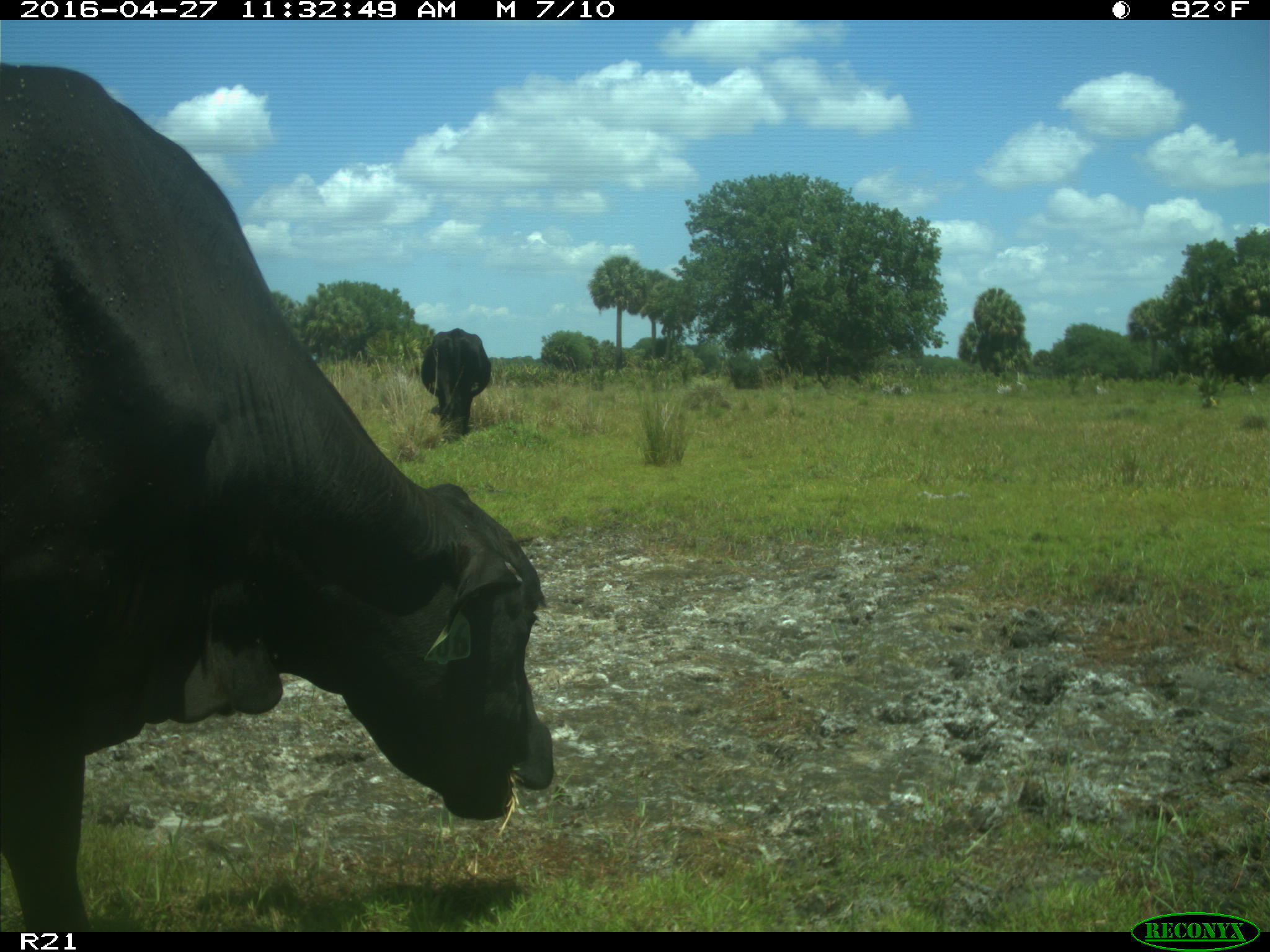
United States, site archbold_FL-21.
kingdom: Animalia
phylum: Chordata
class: Mammalia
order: Artiodactyla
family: Bovidae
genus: Bos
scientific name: Bos taurus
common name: domestic cow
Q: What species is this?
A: Bos taurus (domestic cow).